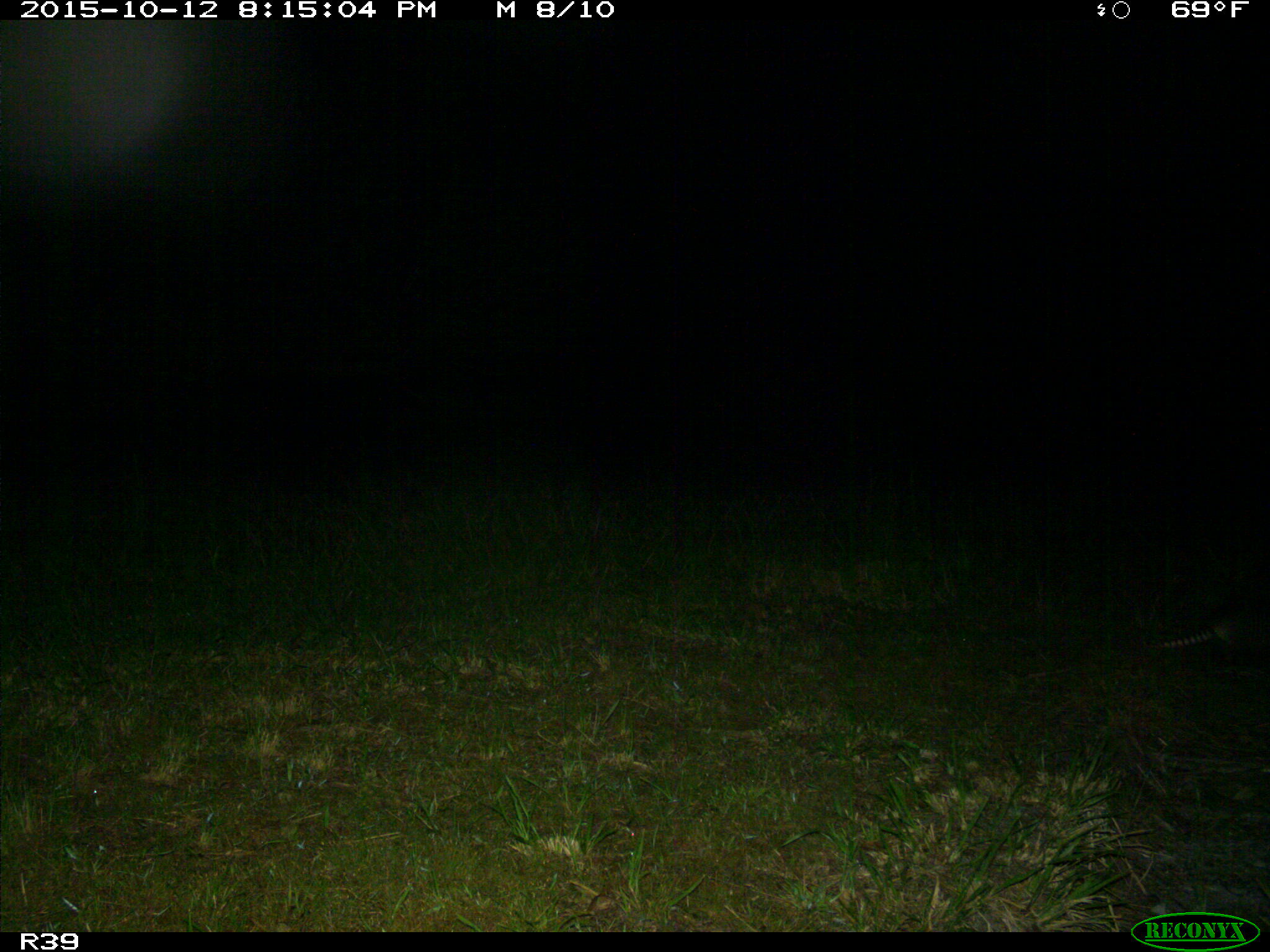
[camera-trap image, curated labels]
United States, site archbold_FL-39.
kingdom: Animalia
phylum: Chordata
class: Mammalia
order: Cingulata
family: Dasypodidae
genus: Dasypus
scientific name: Dasypus novemcinctus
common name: nine-banded armadillo